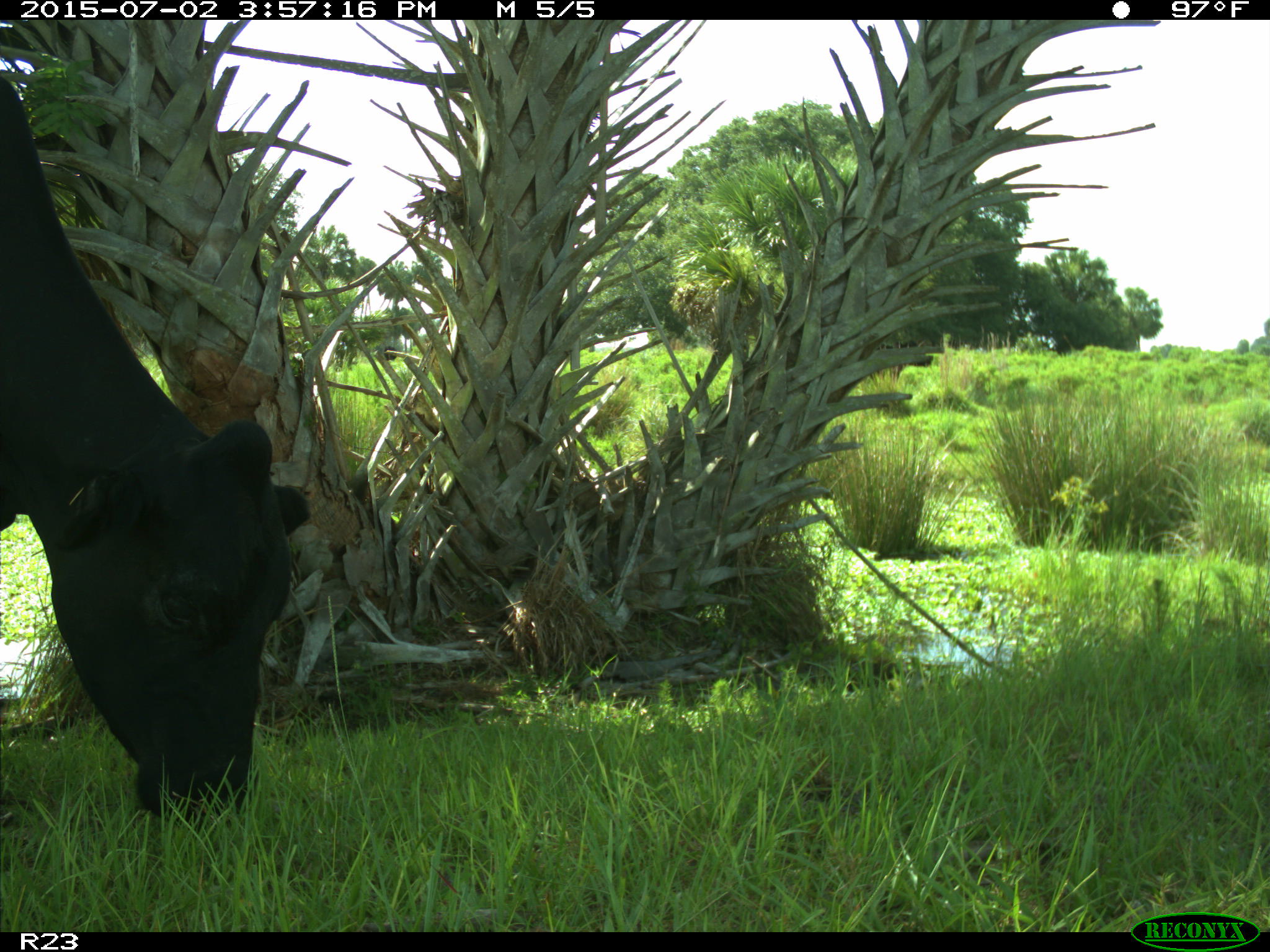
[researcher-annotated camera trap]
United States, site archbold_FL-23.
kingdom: Animalia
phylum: Chordata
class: Mammalia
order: Artiodactyla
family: Bovidae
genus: Bos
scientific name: Bos taurus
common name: domestic cow